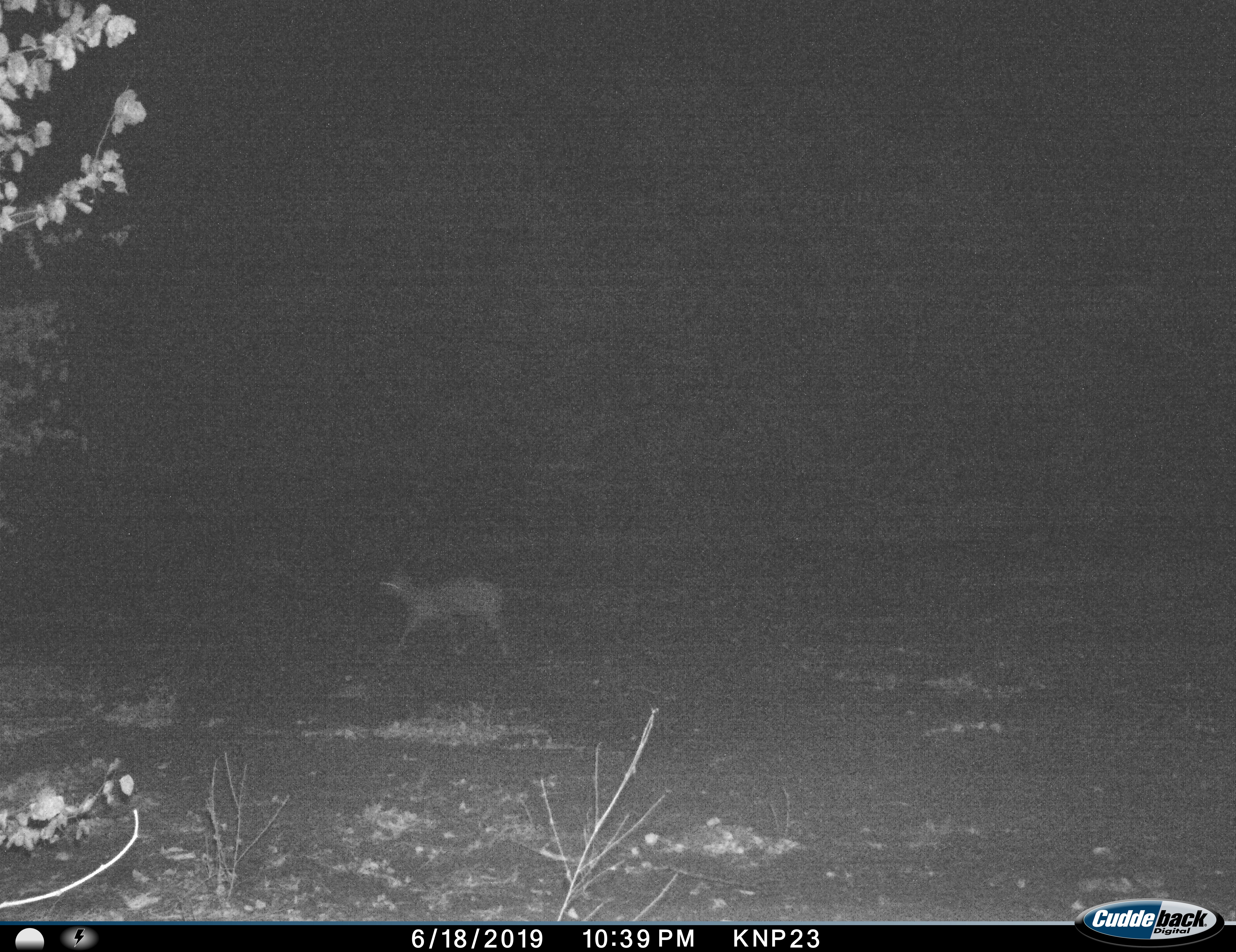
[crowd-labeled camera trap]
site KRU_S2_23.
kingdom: Animalia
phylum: Chordata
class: Mammalia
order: Artiodactyla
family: Bovidae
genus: Aepyceros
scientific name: Aepyceros melampus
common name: impala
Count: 1.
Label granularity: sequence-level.